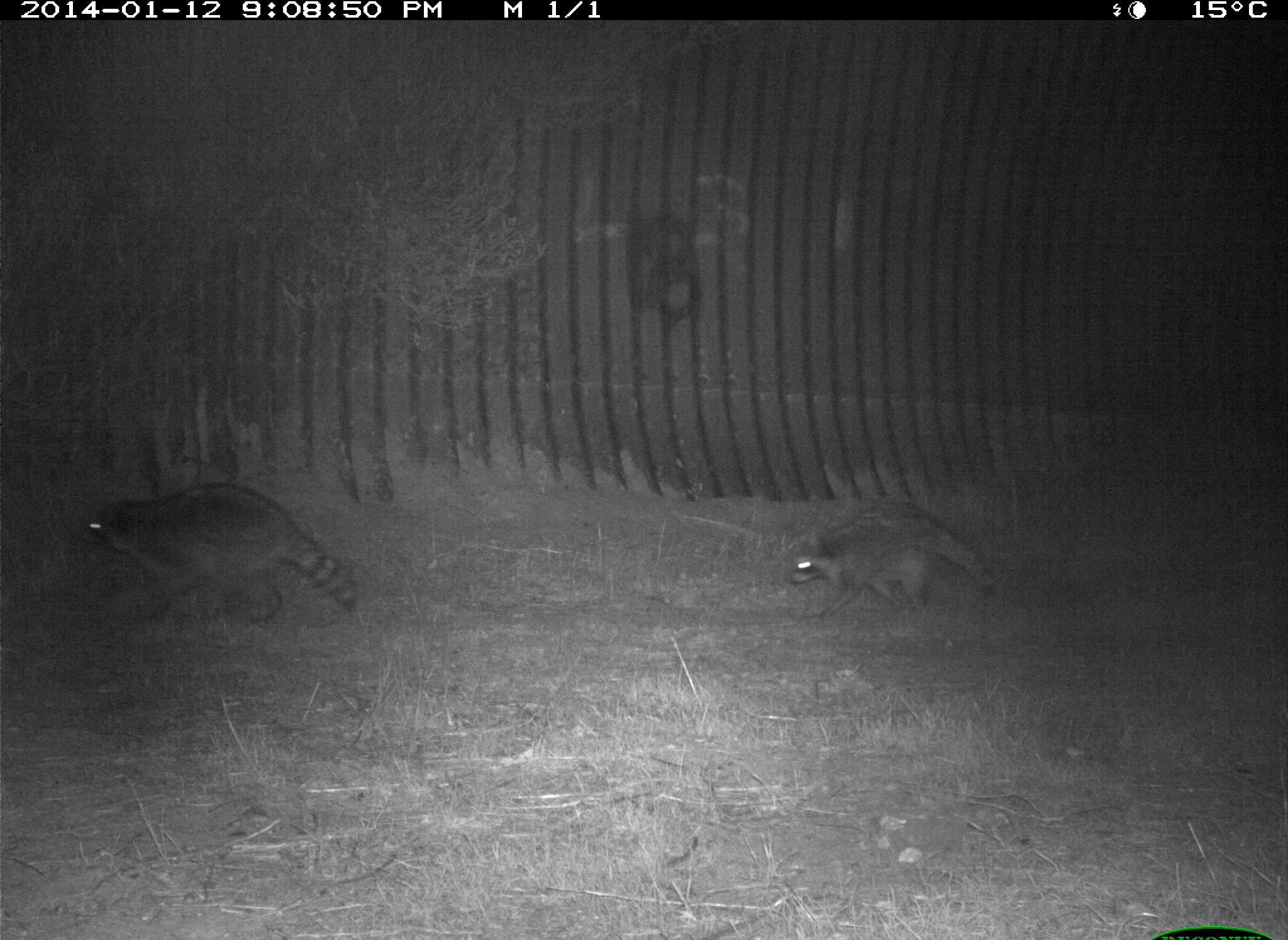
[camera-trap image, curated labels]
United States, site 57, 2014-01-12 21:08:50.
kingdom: Animalia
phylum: Chordata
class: Mammalia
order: Carnivora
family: Procyonidae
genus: Procyon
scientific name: Procyon lotor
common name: raccoon